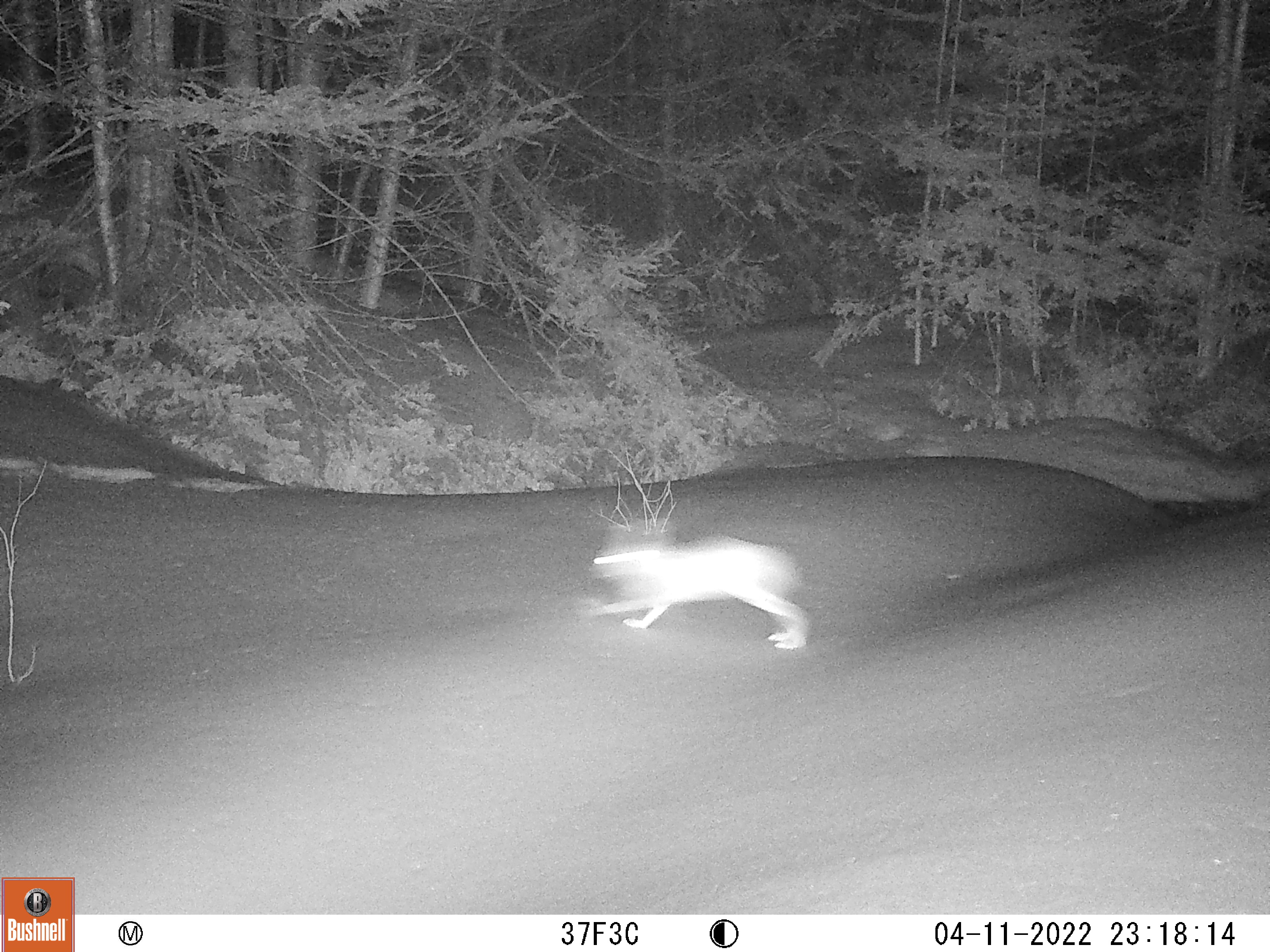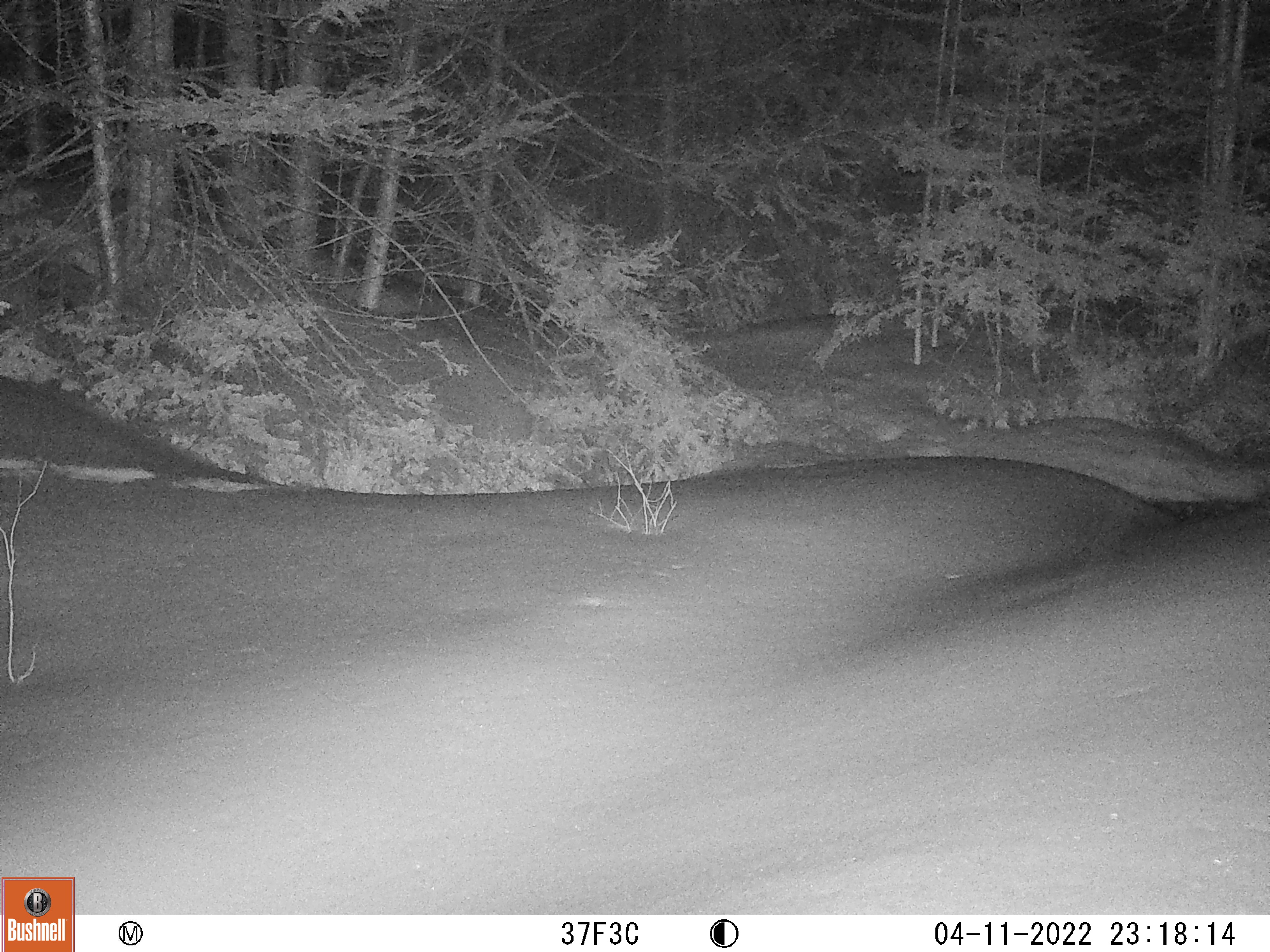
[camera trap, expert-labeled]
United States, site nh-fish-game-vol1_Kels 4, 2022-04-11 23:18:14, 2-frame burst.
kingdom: Animalia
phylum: Chordata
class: Mammalia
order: Lagomorpha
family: Leporidae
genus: Lepus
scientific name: Lepus americanus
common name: snowshoe hare